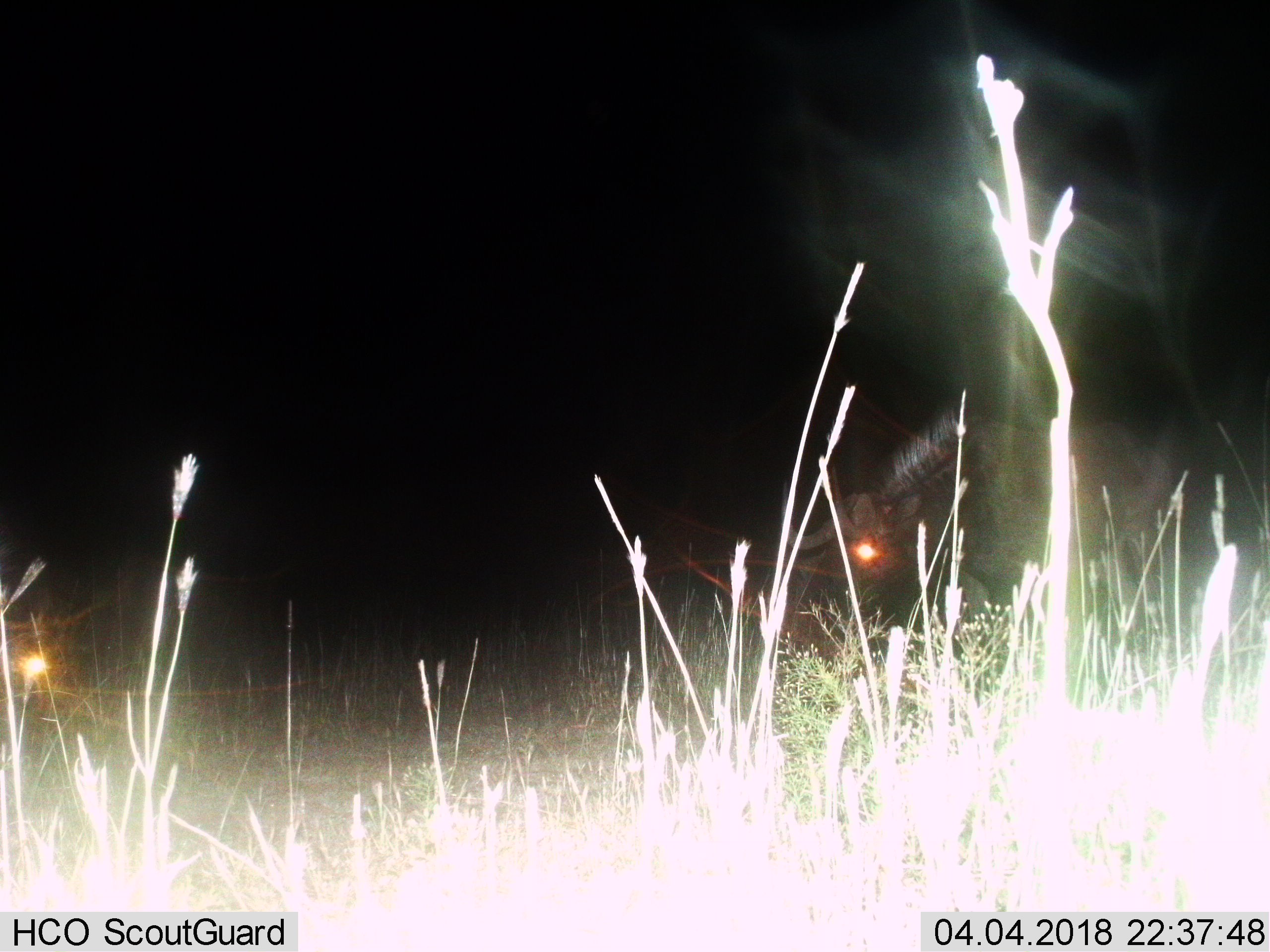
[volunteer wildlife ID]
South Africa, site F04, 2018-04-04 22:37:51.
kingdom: Animalia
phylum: Chordata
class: Mammalia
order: Artiodactyla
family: Bovidae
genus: Connochaetes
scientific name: Connochaetes gnou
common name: black wildebeest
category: wildebeestblack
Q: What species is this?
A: Wildebeestblack (black wildebeest) (Connochaetes gnou).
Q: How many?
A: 2.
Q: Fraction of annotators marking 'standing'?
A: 50%.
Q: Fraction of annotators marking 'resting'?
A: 33%.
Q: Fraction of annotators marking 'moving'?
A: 33%.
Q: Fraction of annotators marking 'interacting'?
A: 17%.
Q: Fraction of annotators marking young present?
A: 17%.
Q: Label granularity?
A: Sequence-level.